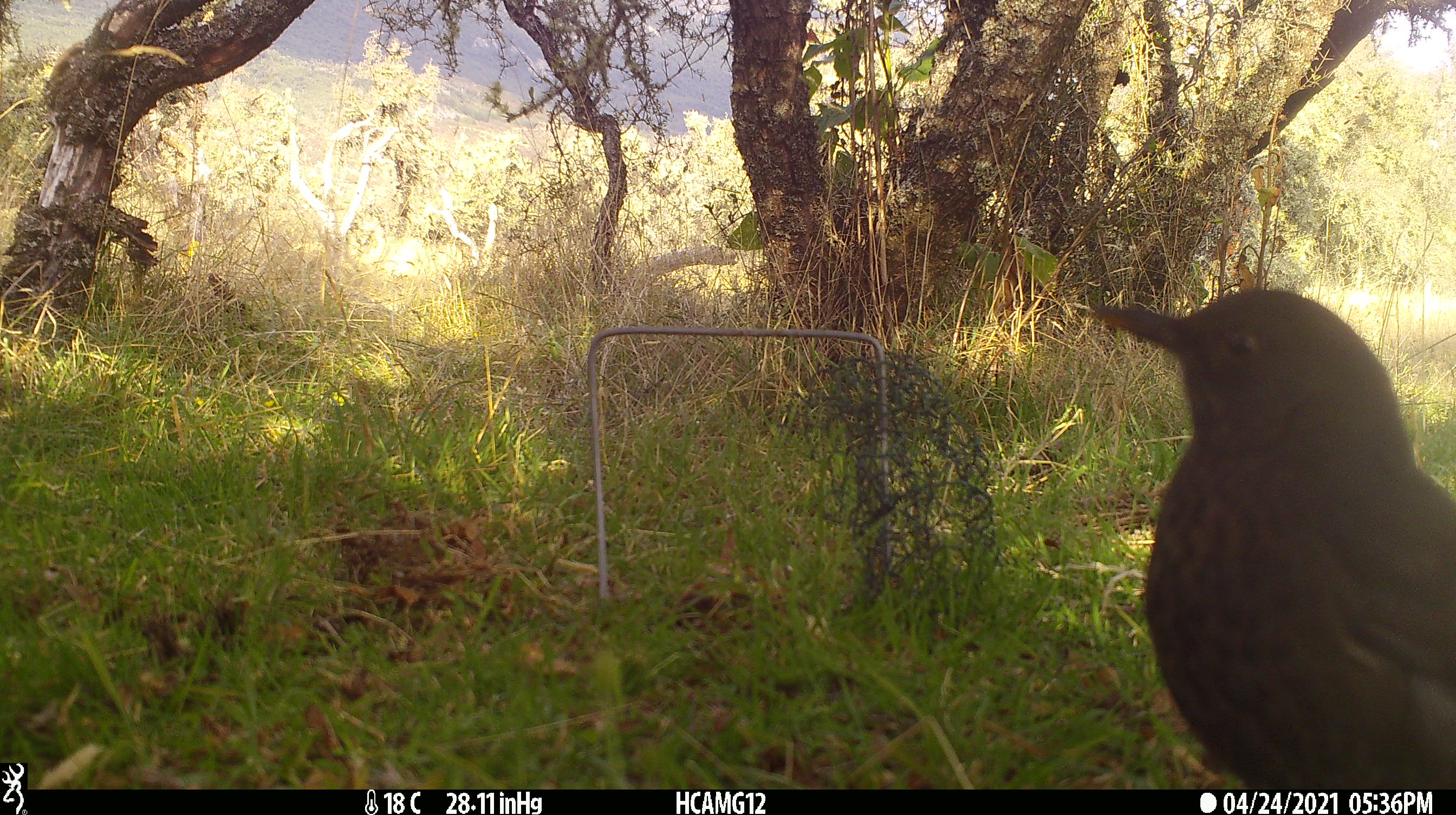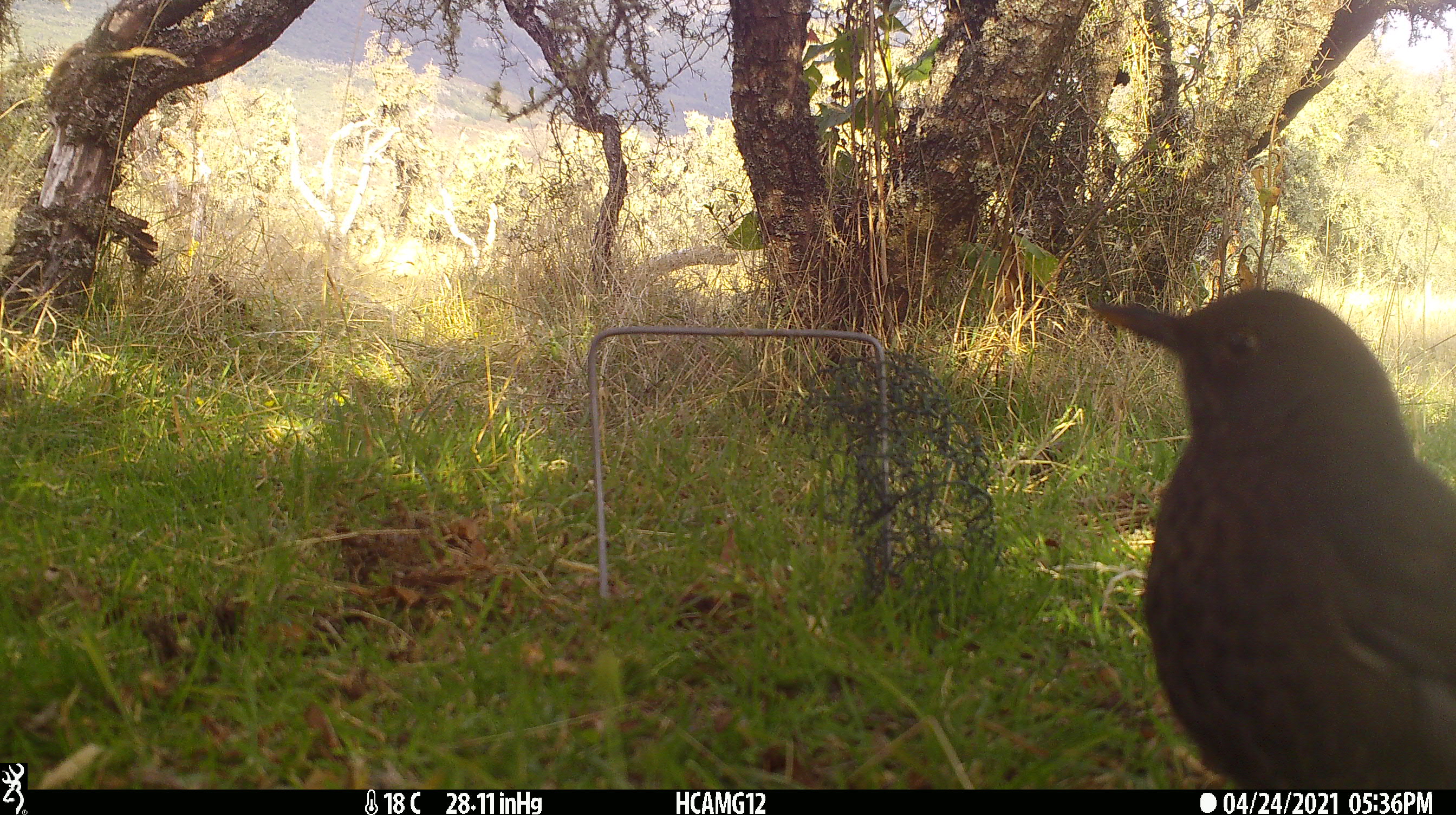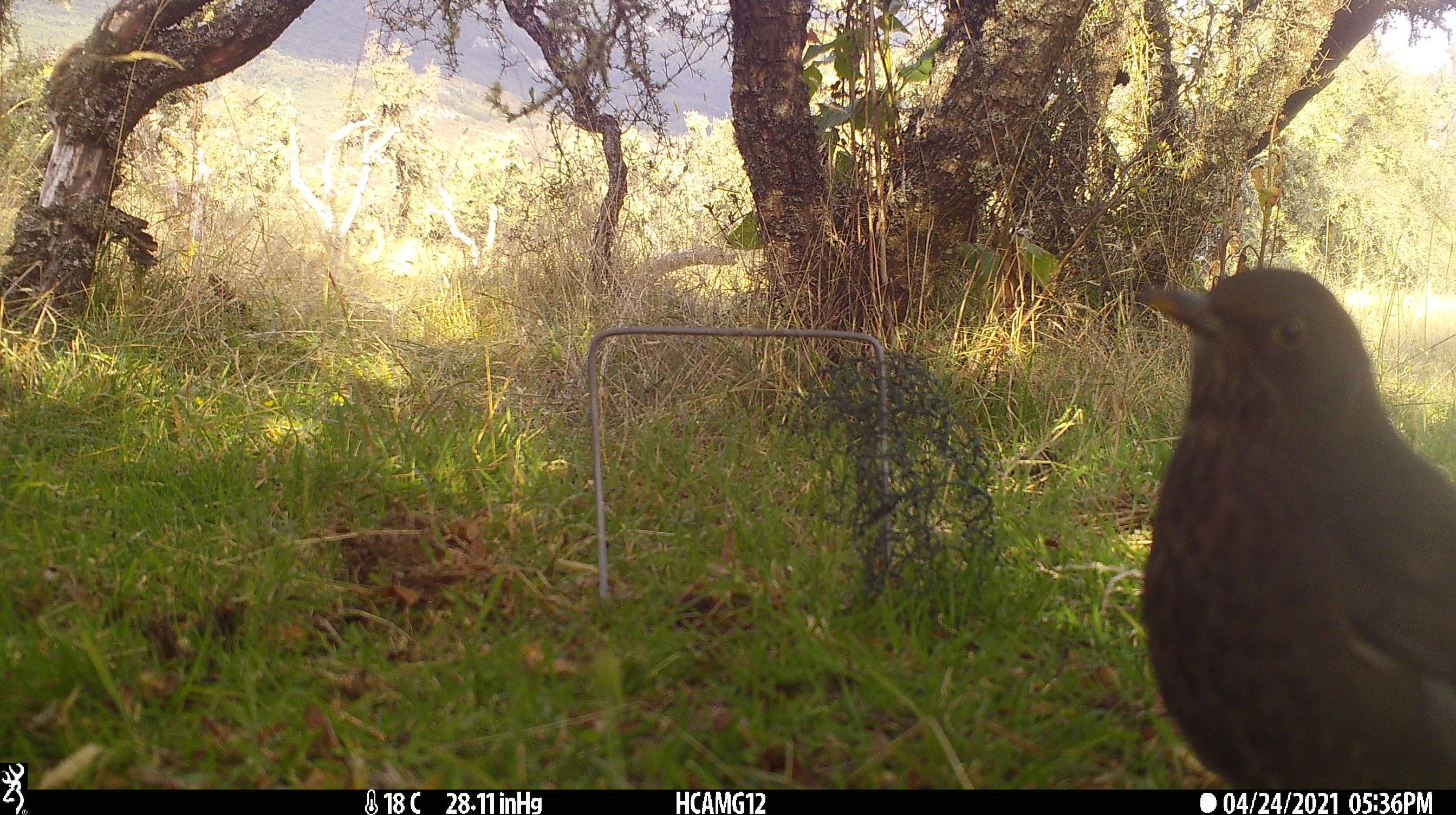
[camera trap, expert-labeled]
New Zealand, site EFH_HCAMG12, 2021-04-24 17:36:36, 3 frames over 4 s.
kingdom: Animalia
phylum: Chordata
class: Aves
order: Passeriformes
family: Turdidae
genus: Turdus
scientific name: Turdus merula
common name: eurasian blackbird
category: blackbird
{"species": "blackbird (eurasian blackbird) (Turdus merula)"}